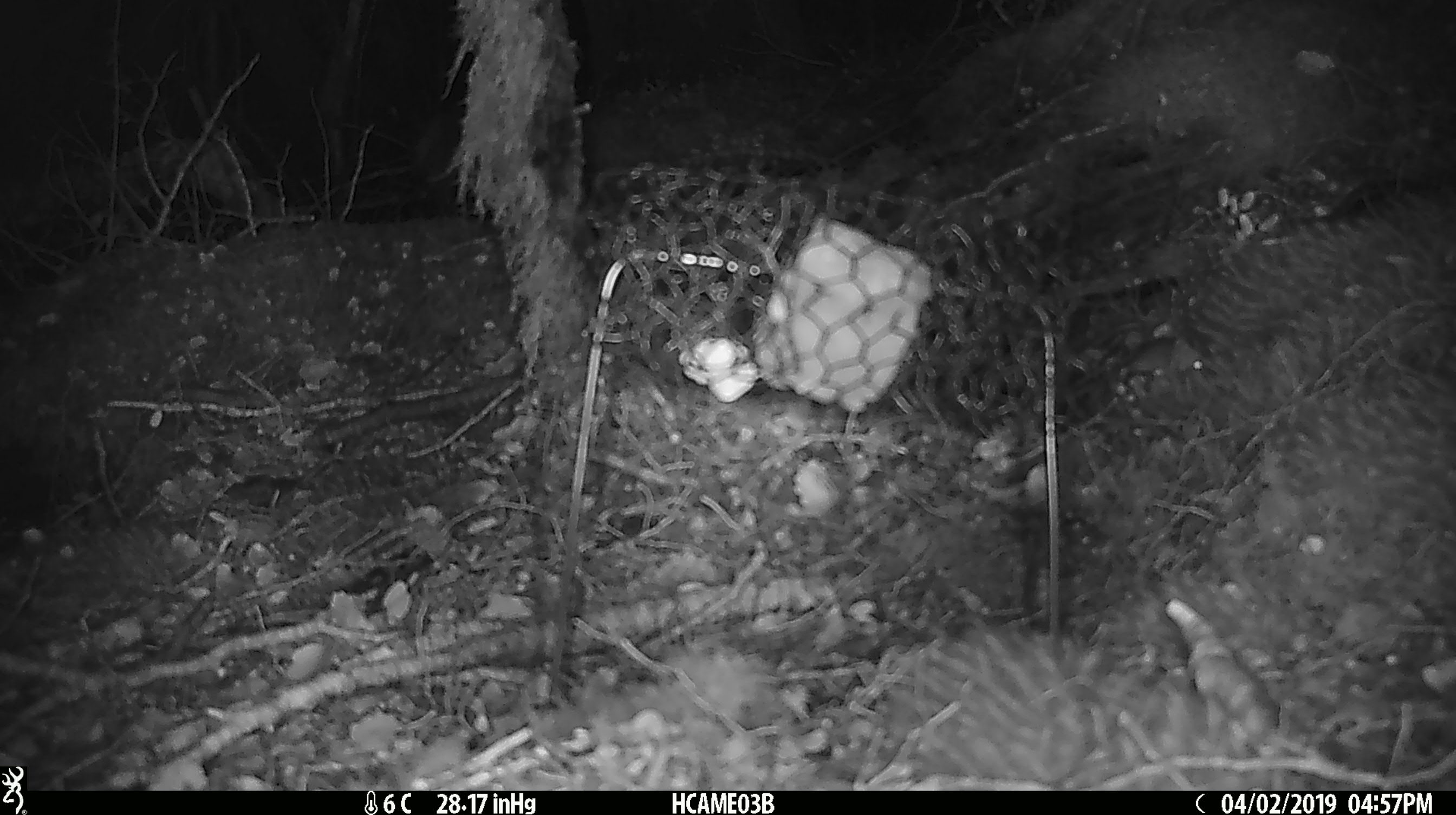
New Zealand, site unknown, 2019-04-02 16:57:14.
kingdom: Animalia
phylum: Chordata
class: Mammalia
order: Rodentia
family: Muridae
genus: Mus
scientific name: Mus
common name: mouse